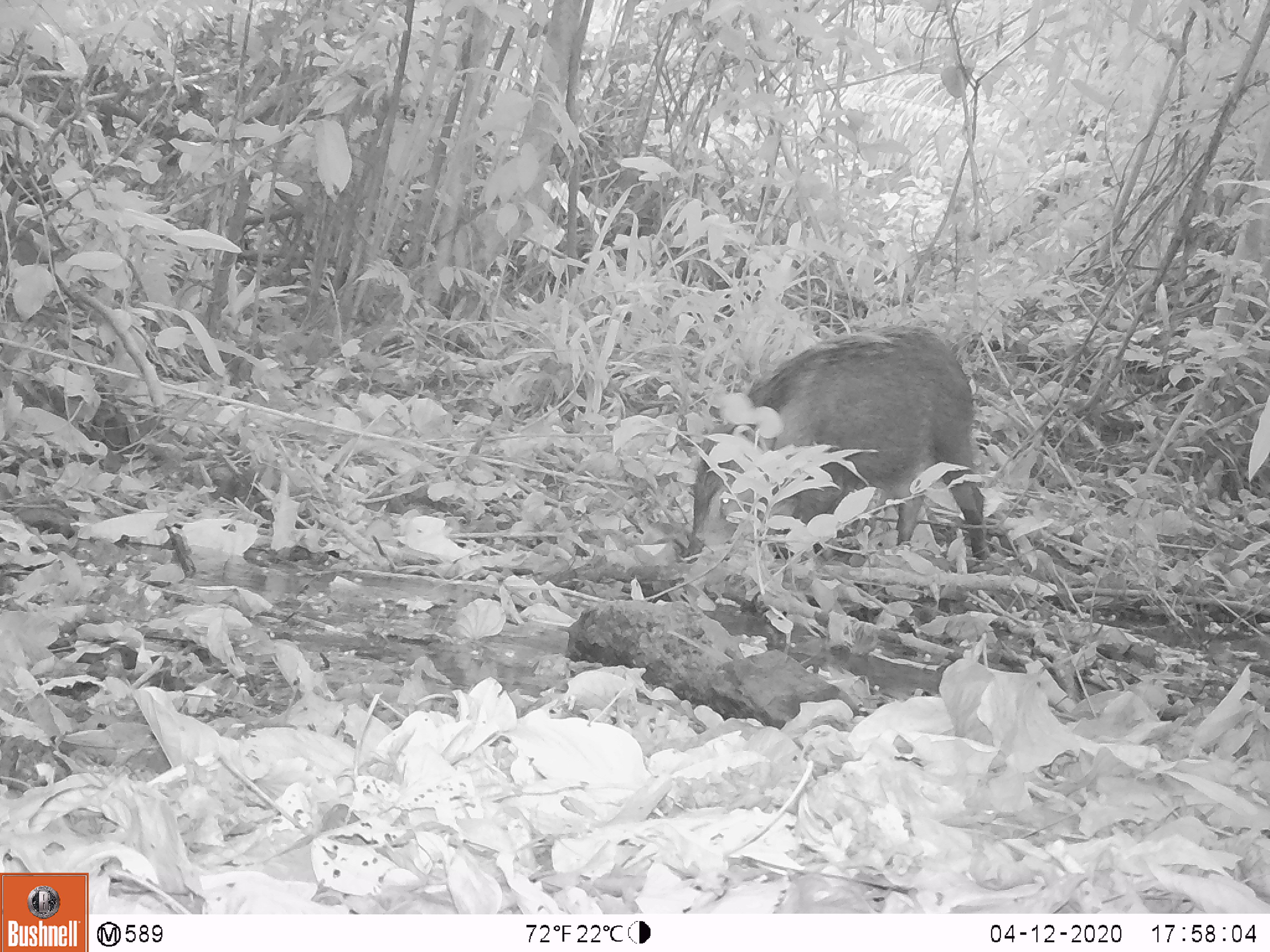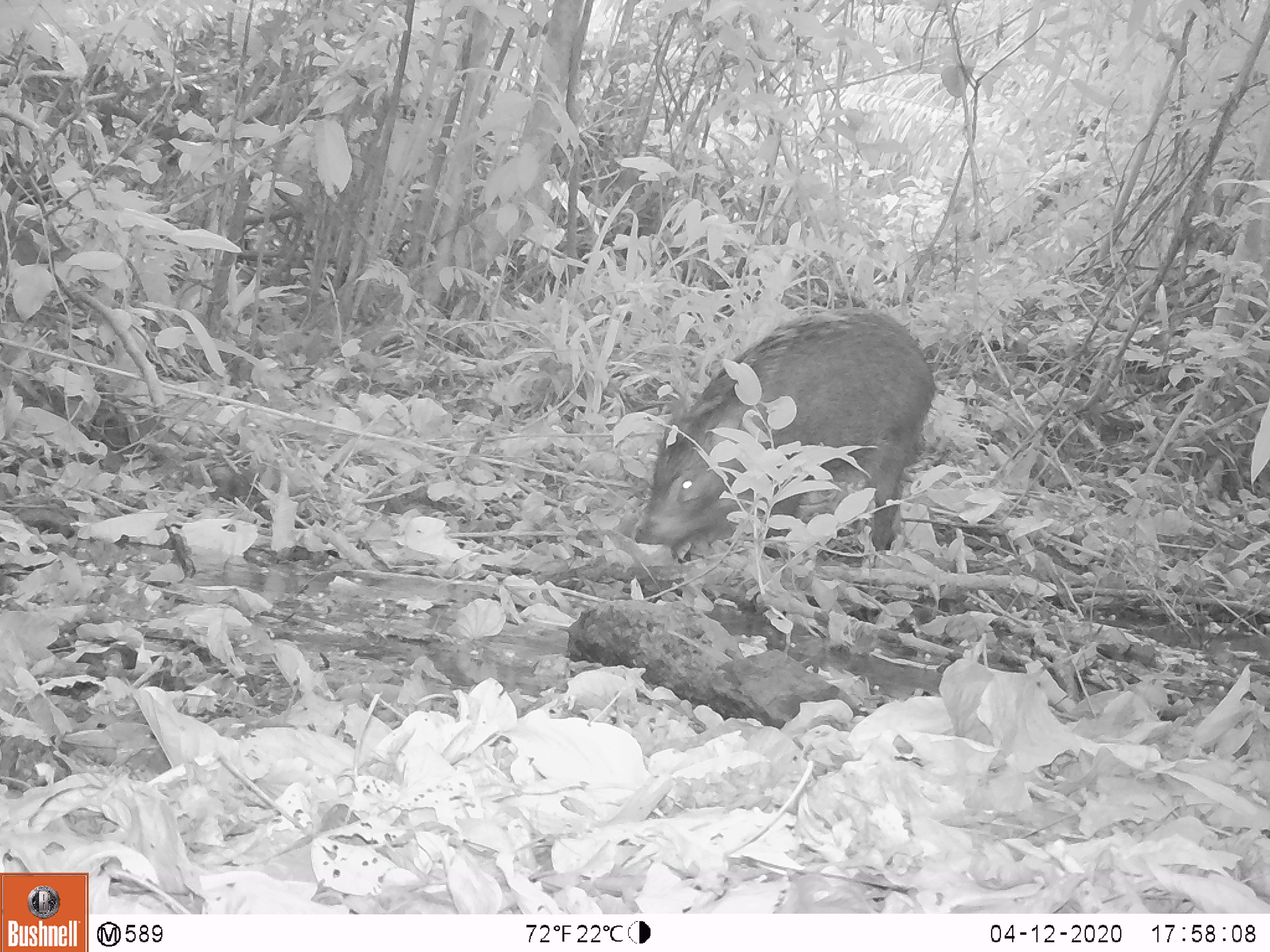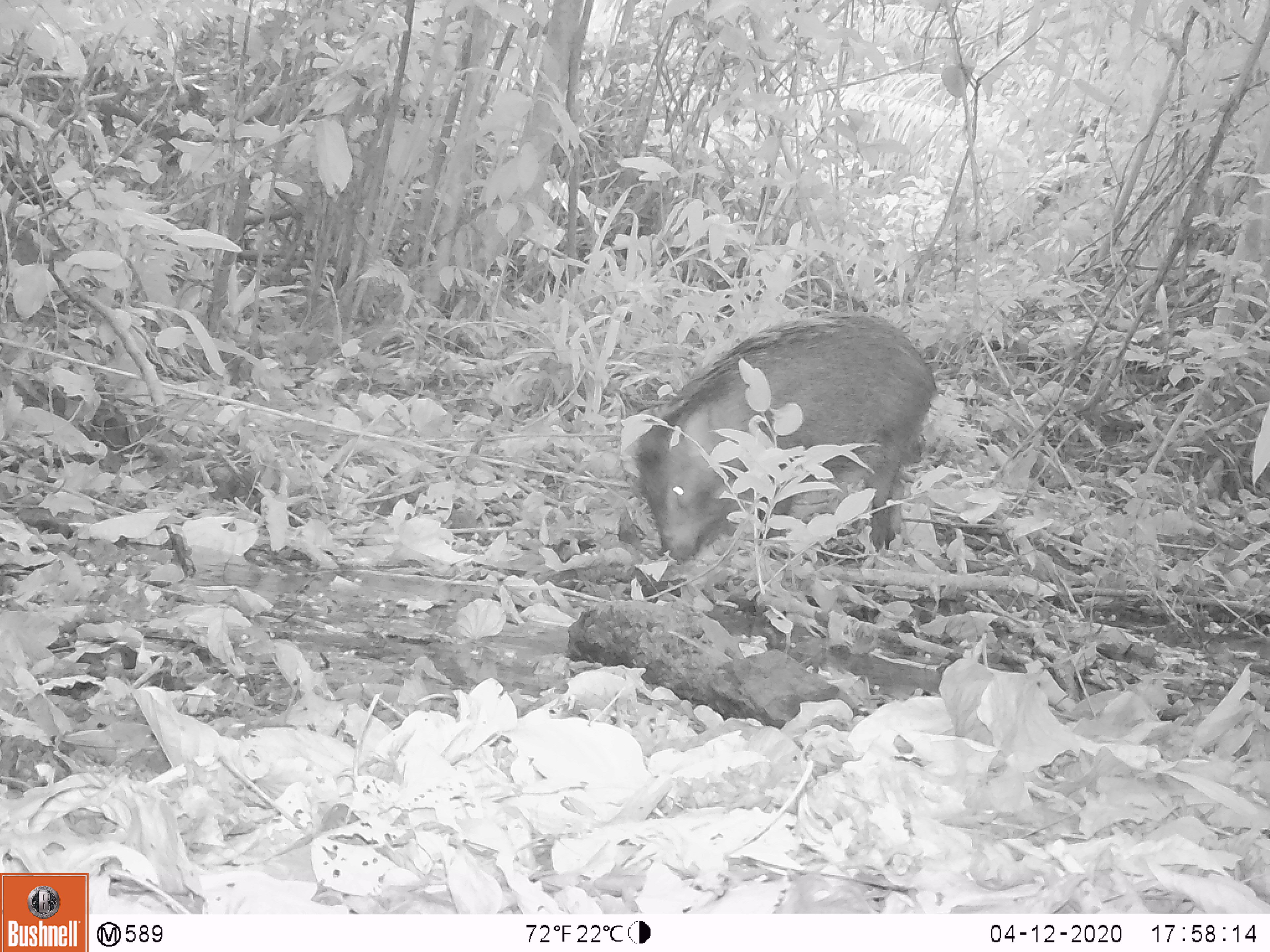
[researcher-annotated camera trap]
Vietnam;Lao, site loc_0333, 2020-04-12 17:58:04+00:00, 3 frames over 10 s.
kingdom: Animalia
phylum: Chordata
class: Mammalia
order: Artiodactyla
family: Suidae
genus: Sus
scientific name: Sus scrofa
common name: eurasian wild pig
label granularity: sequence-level